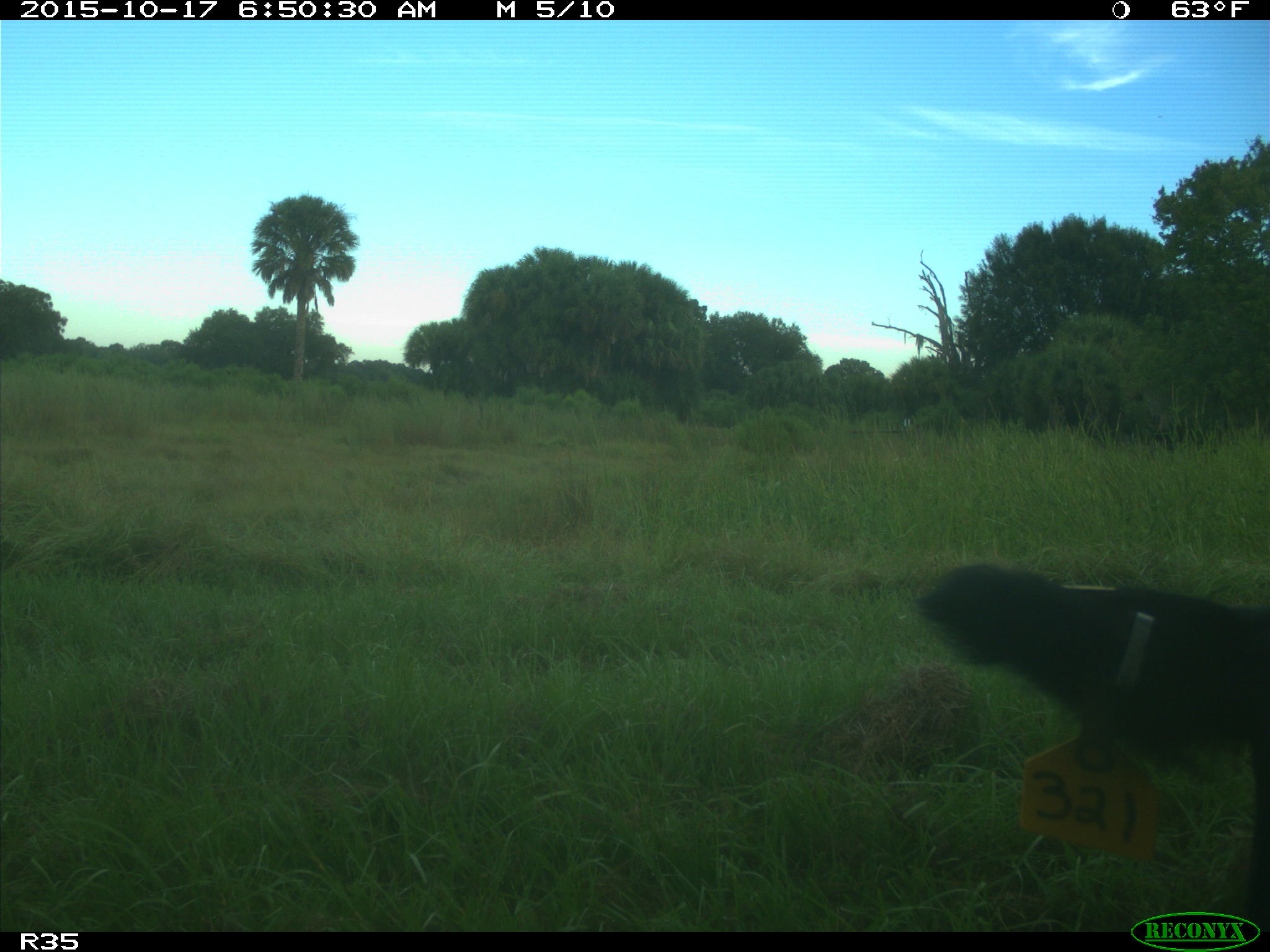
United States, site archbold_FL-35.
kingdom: Animalia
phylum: Chordata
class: Mammalia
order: Artiodactyla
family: Bovidae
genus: Bos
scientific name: Bos taurus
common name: domestic cow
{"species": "Bos taurus (domestic cow)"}